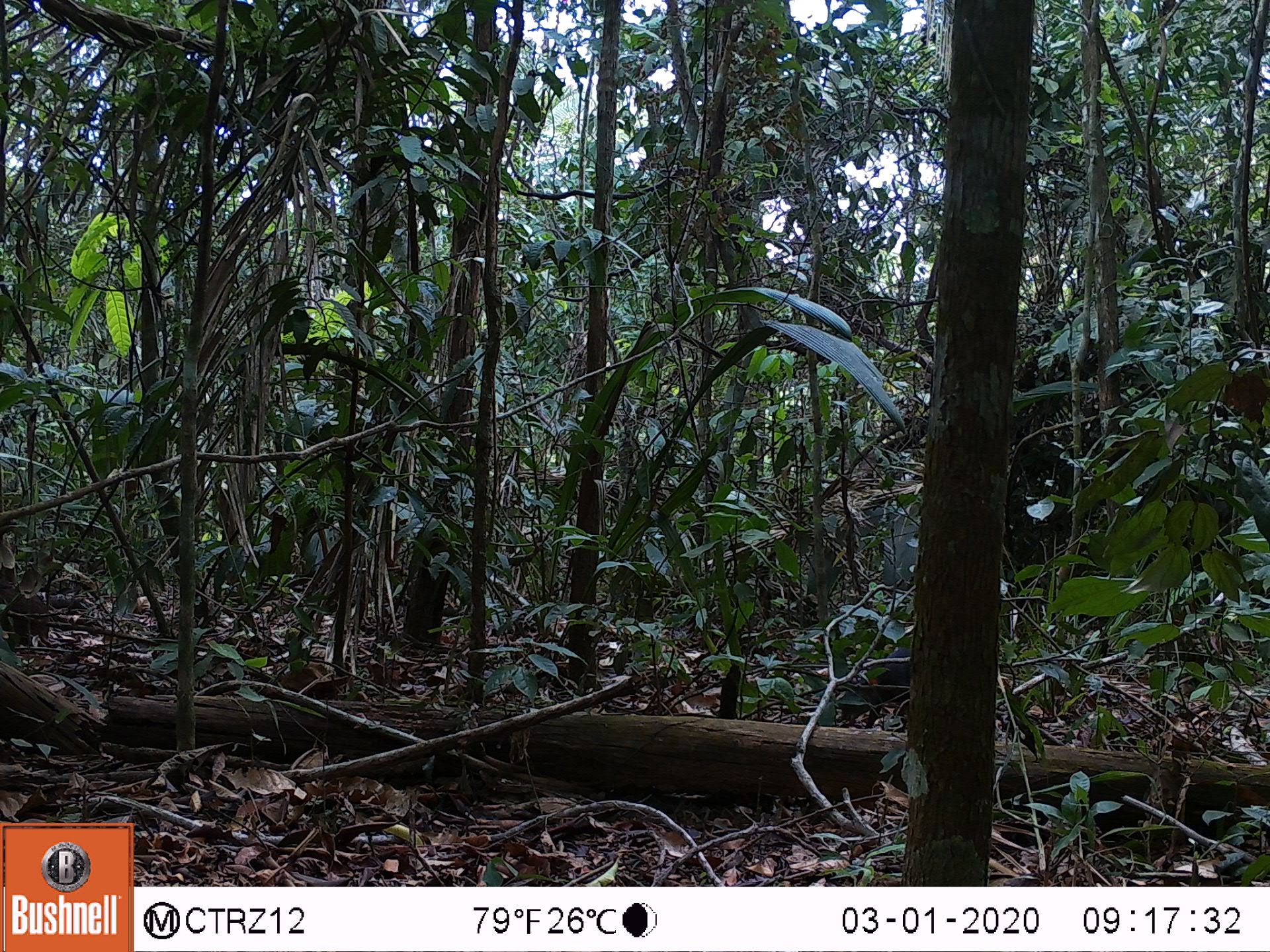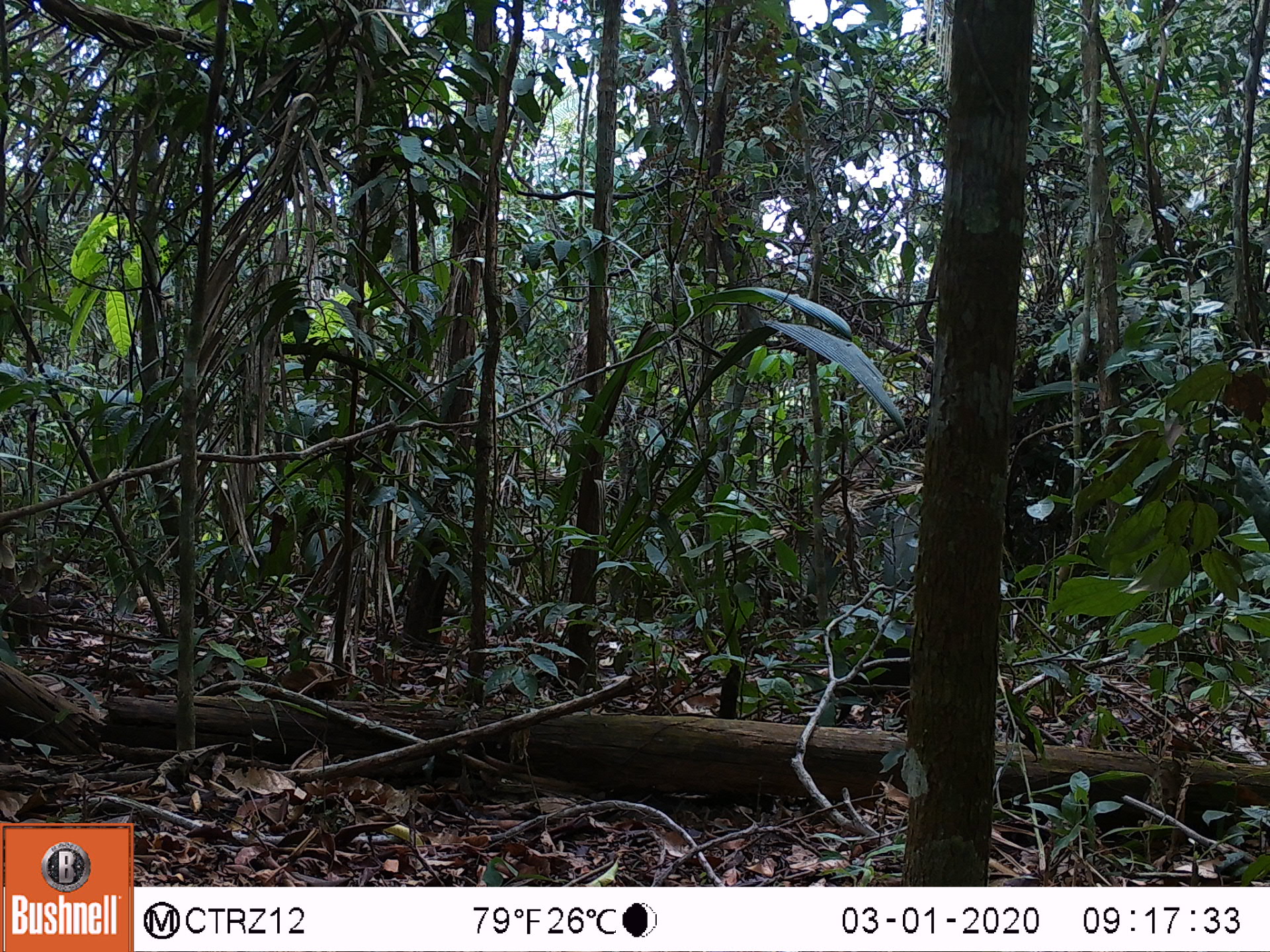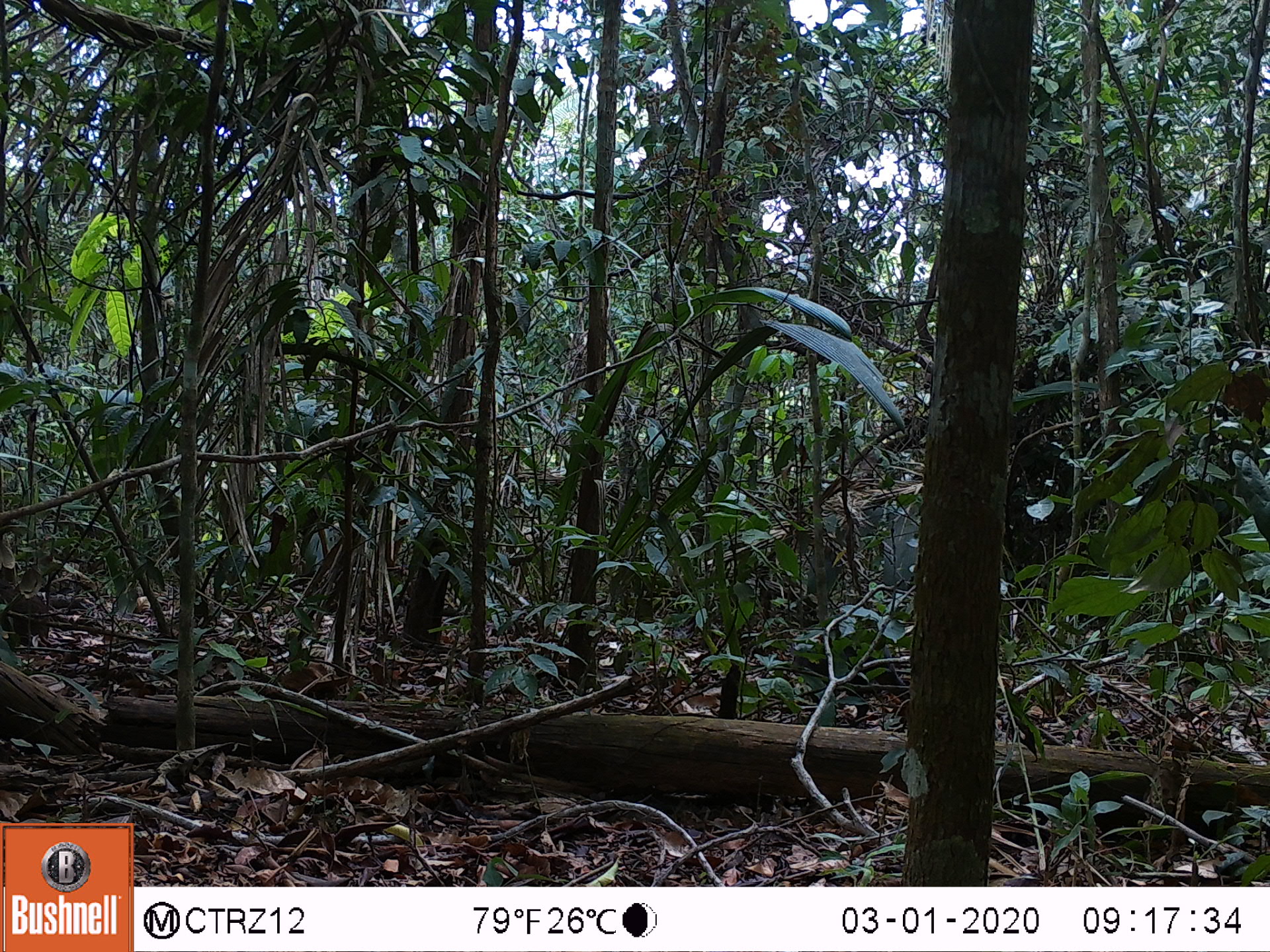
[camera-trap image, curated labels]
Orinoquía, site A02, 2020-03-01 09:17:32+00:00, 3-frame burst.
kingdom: Animalia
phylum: Chordata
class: Mammalia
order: Rodentia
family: Dasyproctidae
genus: Dasyprocta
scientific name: Dasyprocta fuliginosa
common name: black agouti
Black agouti (Dasyprocta fuliginosa).